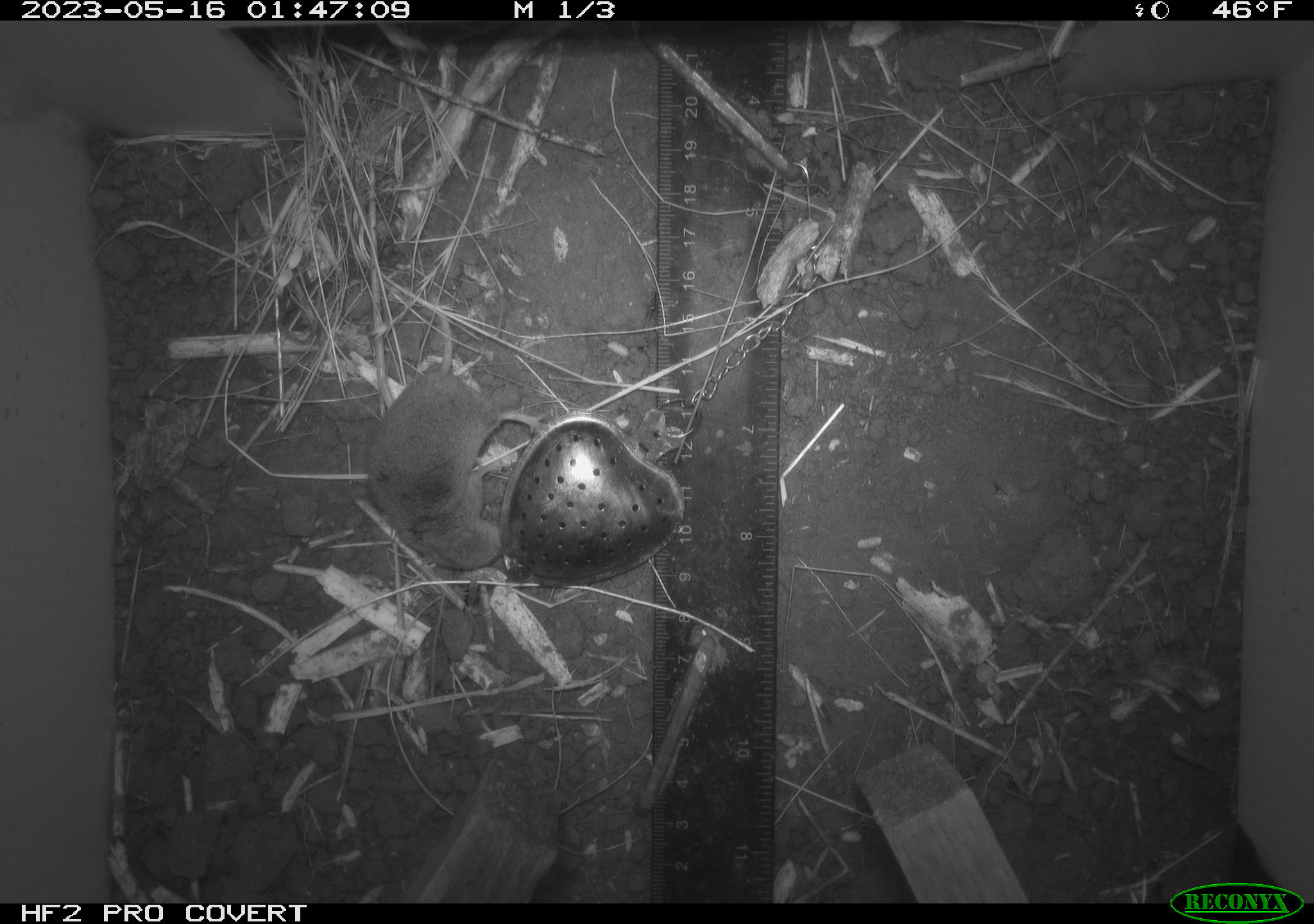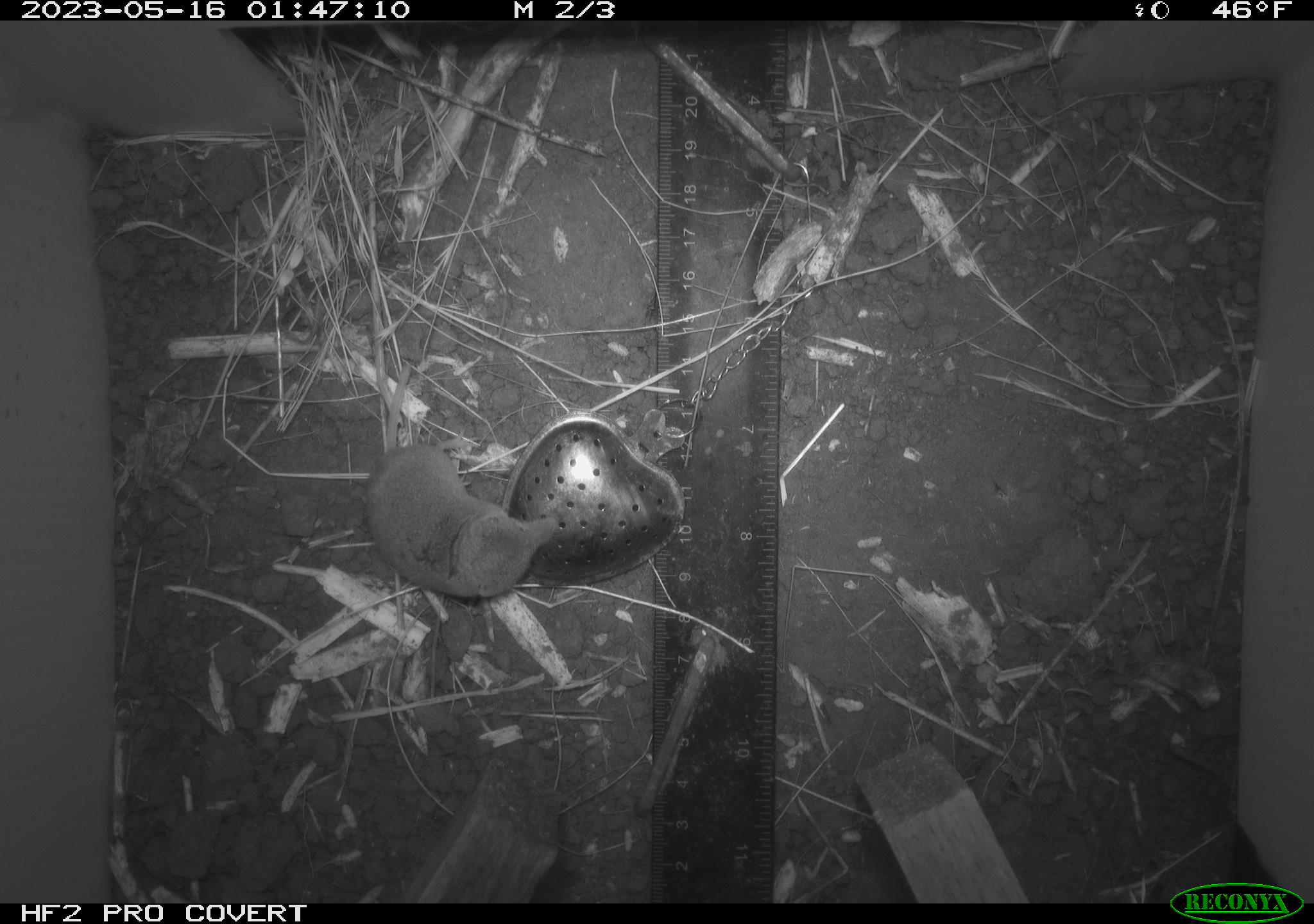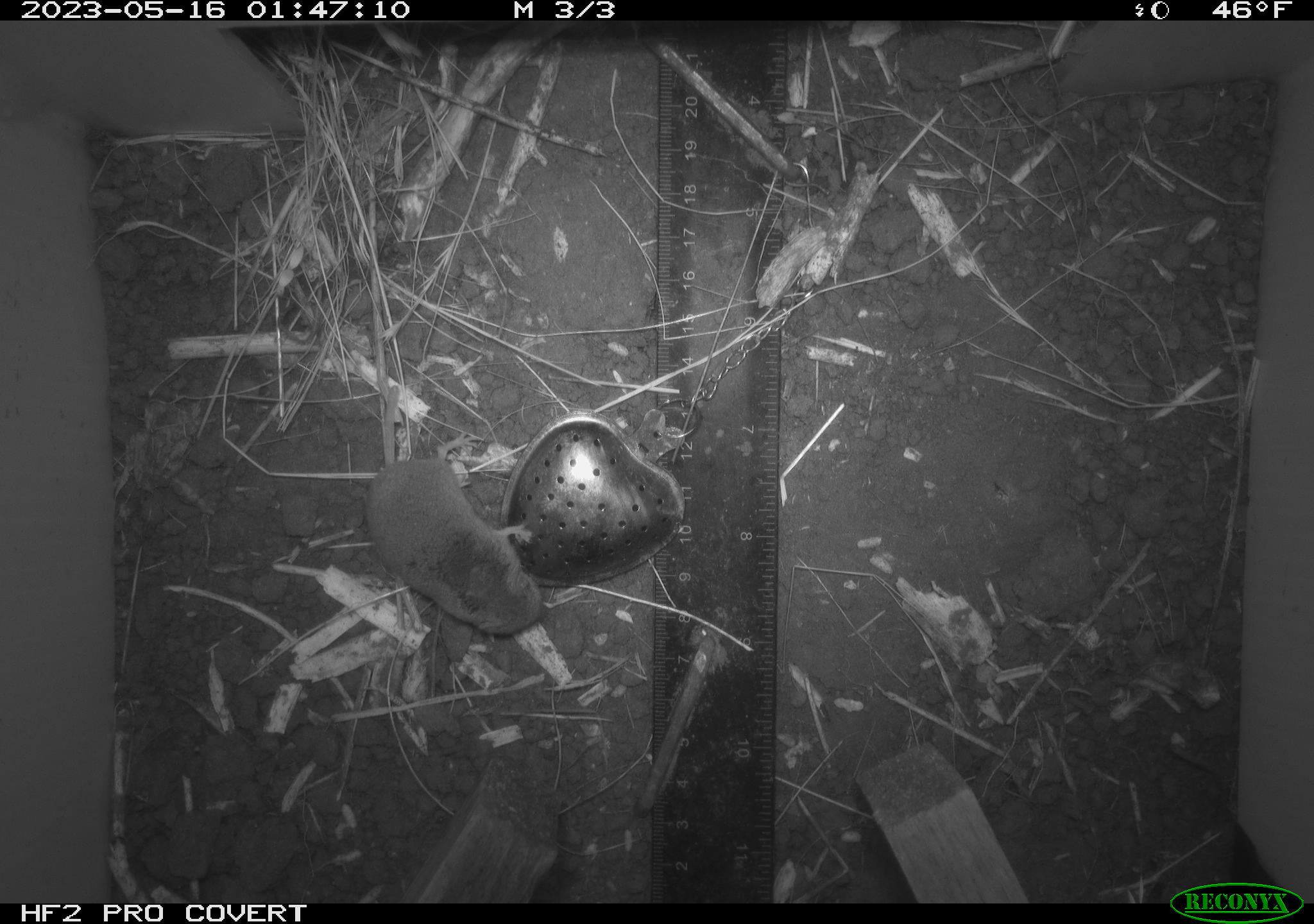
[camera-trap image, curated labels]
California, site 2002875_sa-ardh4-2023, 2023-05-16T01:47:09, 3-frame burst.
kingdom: Animalia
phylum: Chordata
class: Mammalia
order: Eulipotyphla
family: Soricidae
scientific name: Soricidae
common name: shrews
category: soricidae family